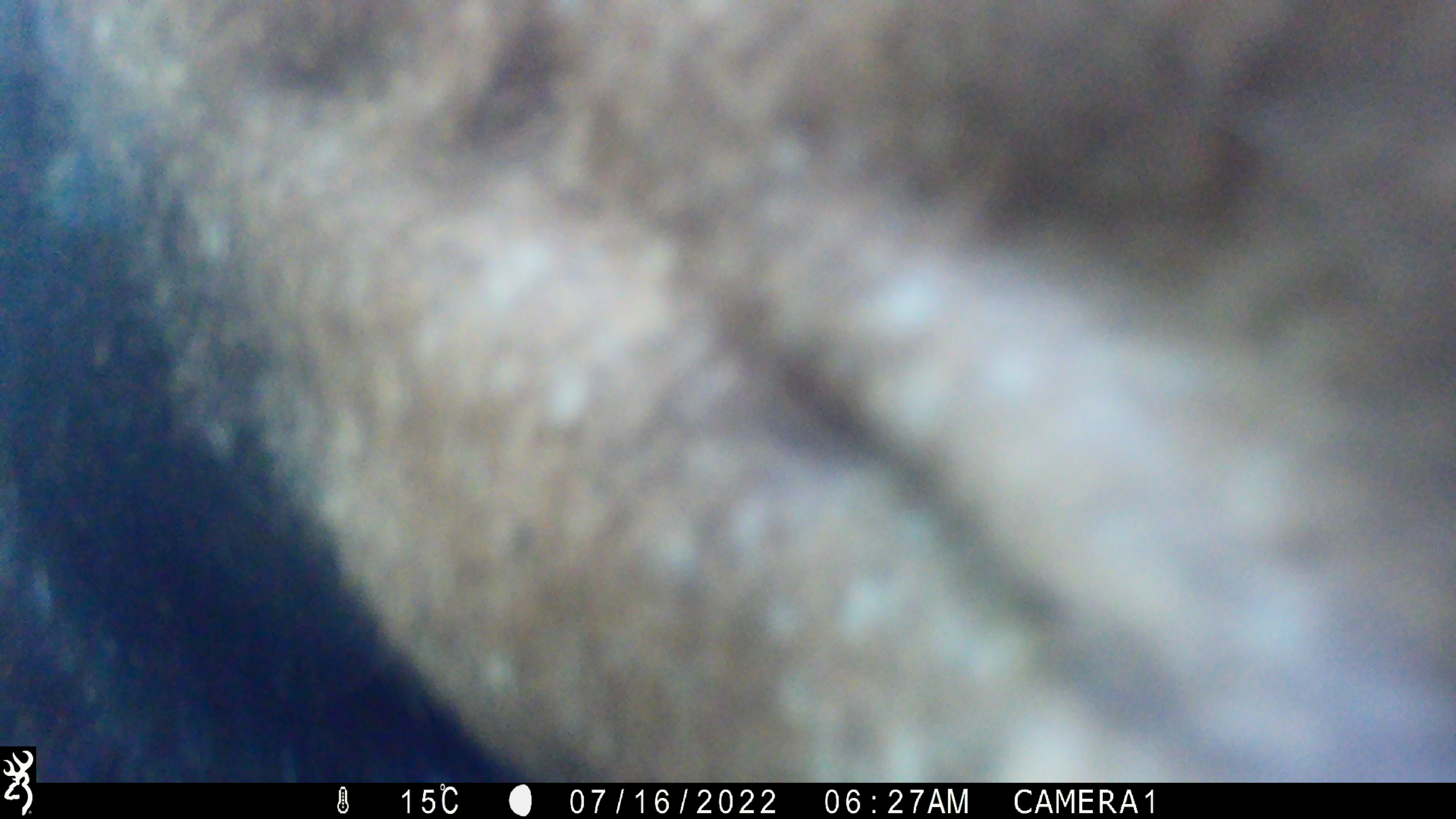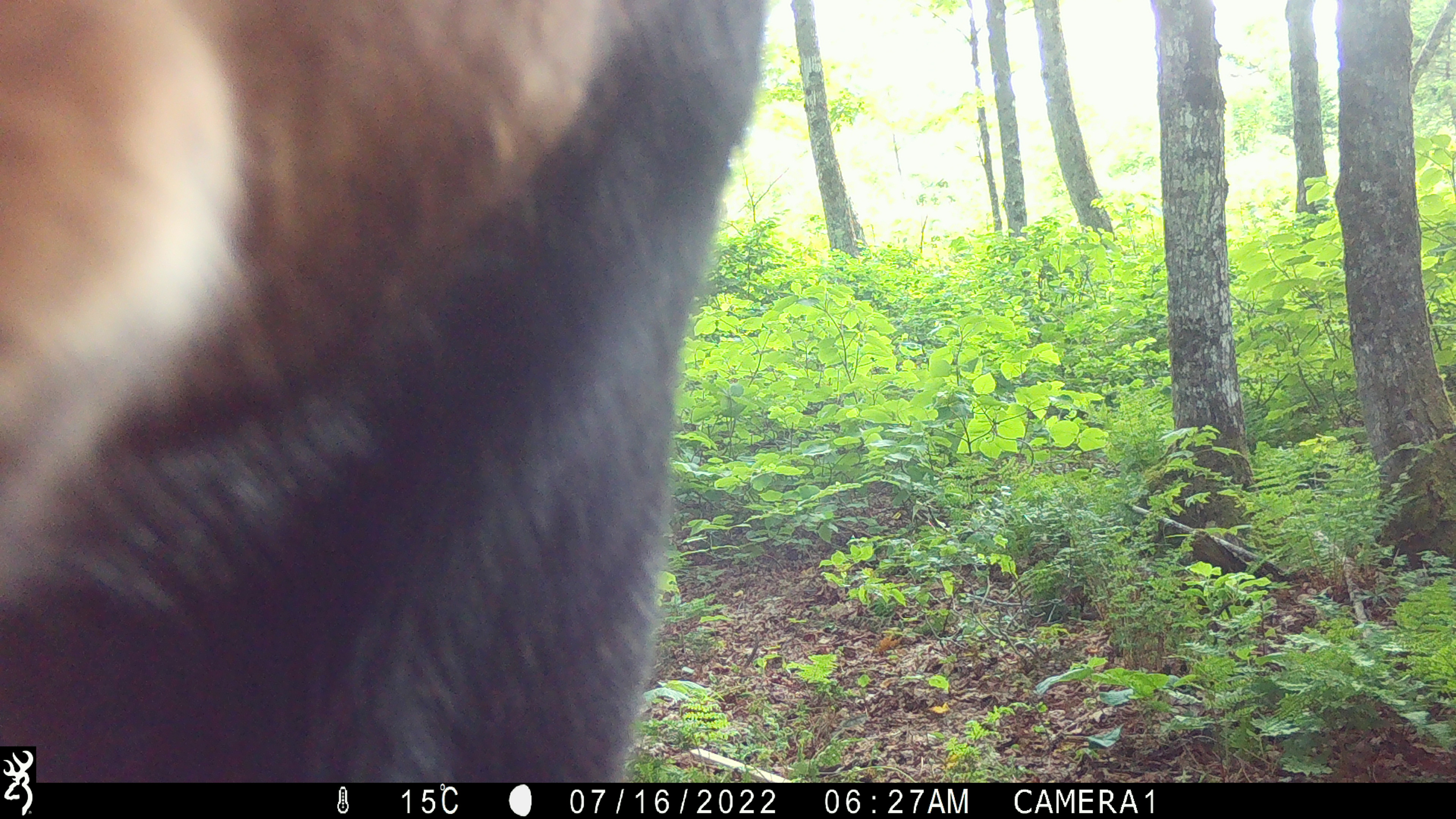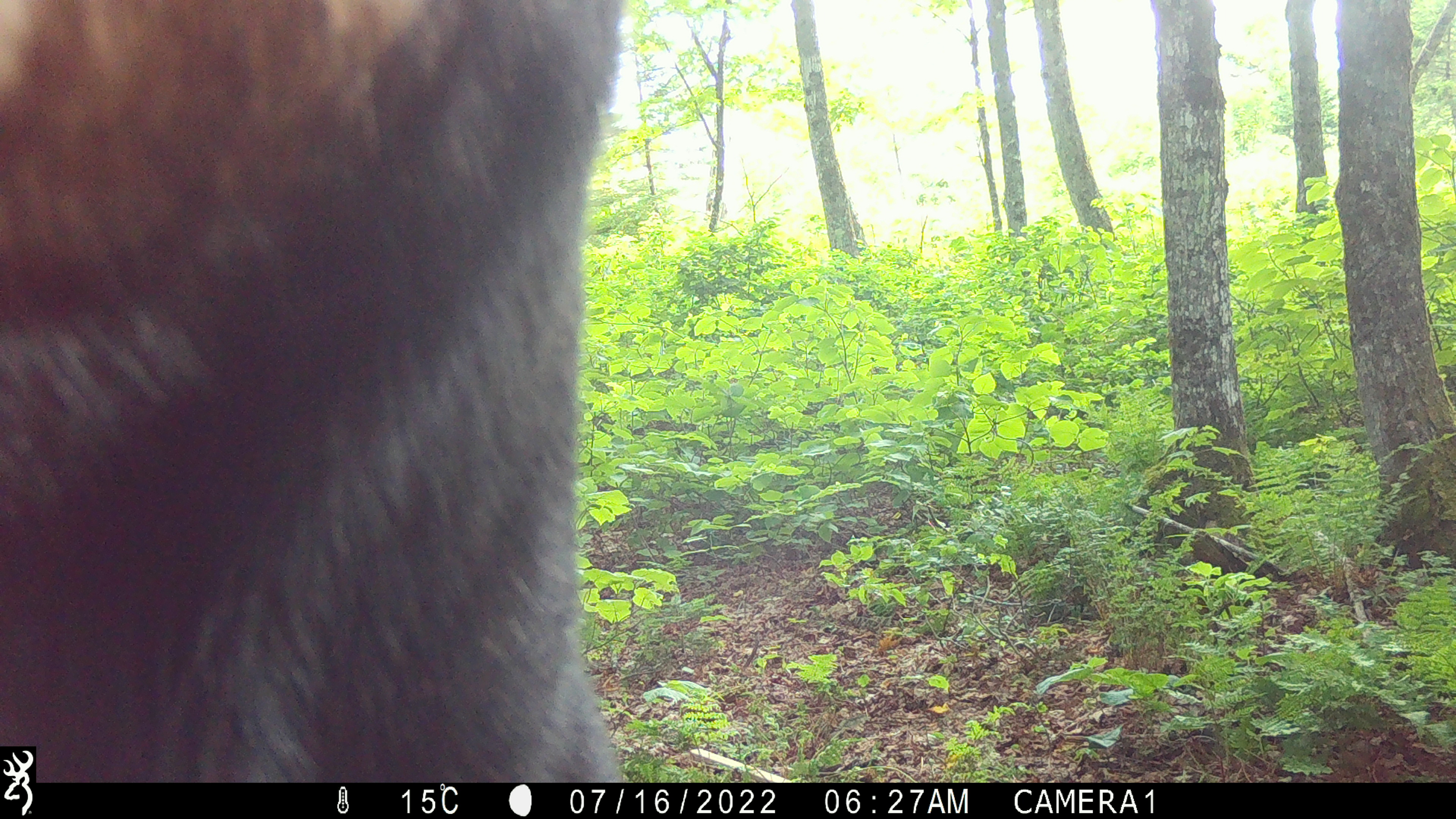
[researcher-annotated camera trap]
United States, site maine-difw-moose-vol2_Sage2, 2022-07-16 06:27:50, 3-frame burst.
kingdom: Animalia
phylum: Chordata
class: Mammalia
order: Artiodactyla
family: Cervidae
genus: Alces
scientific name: Alces alces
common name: moose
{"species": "moose (Alces alces)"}